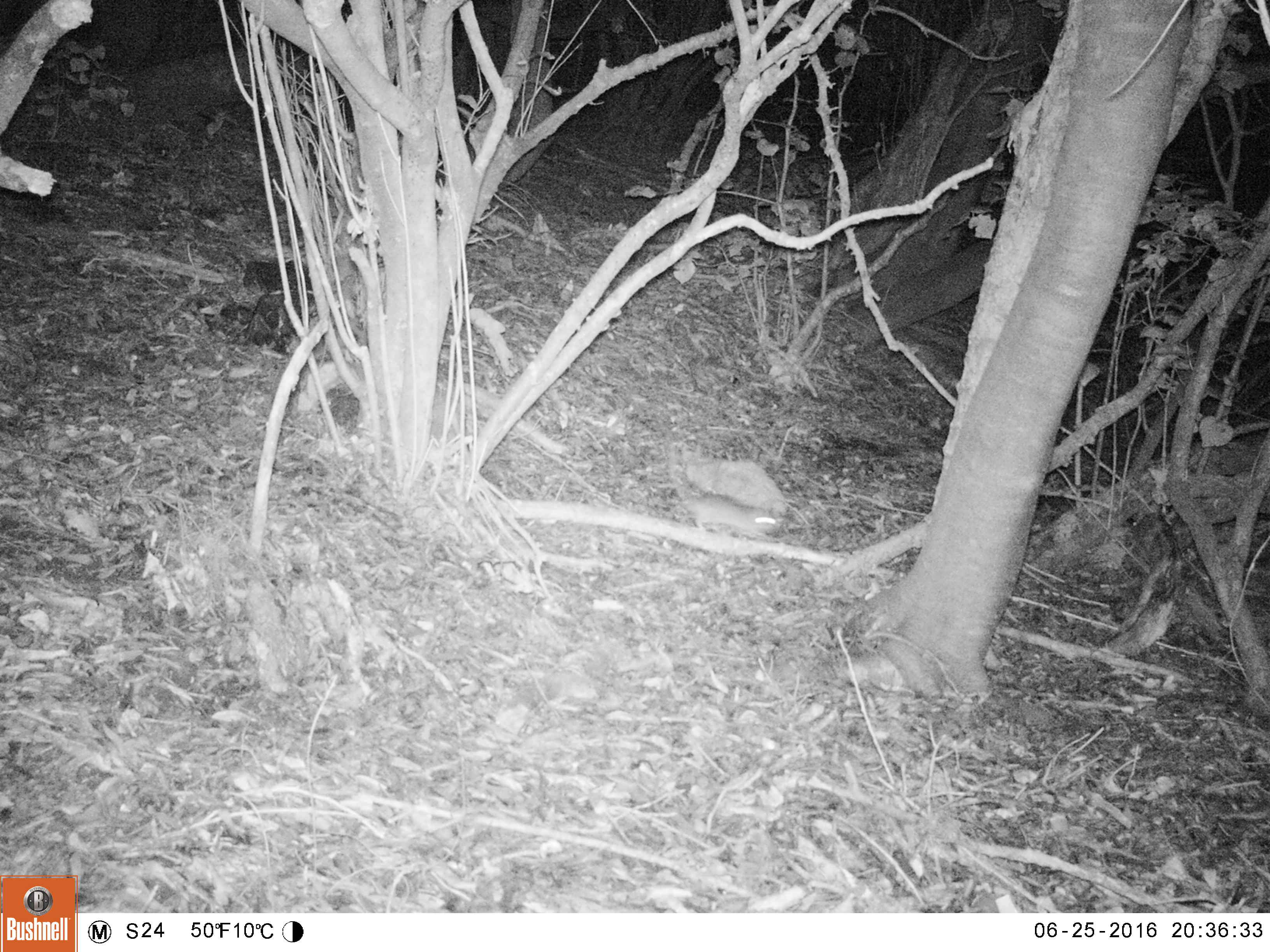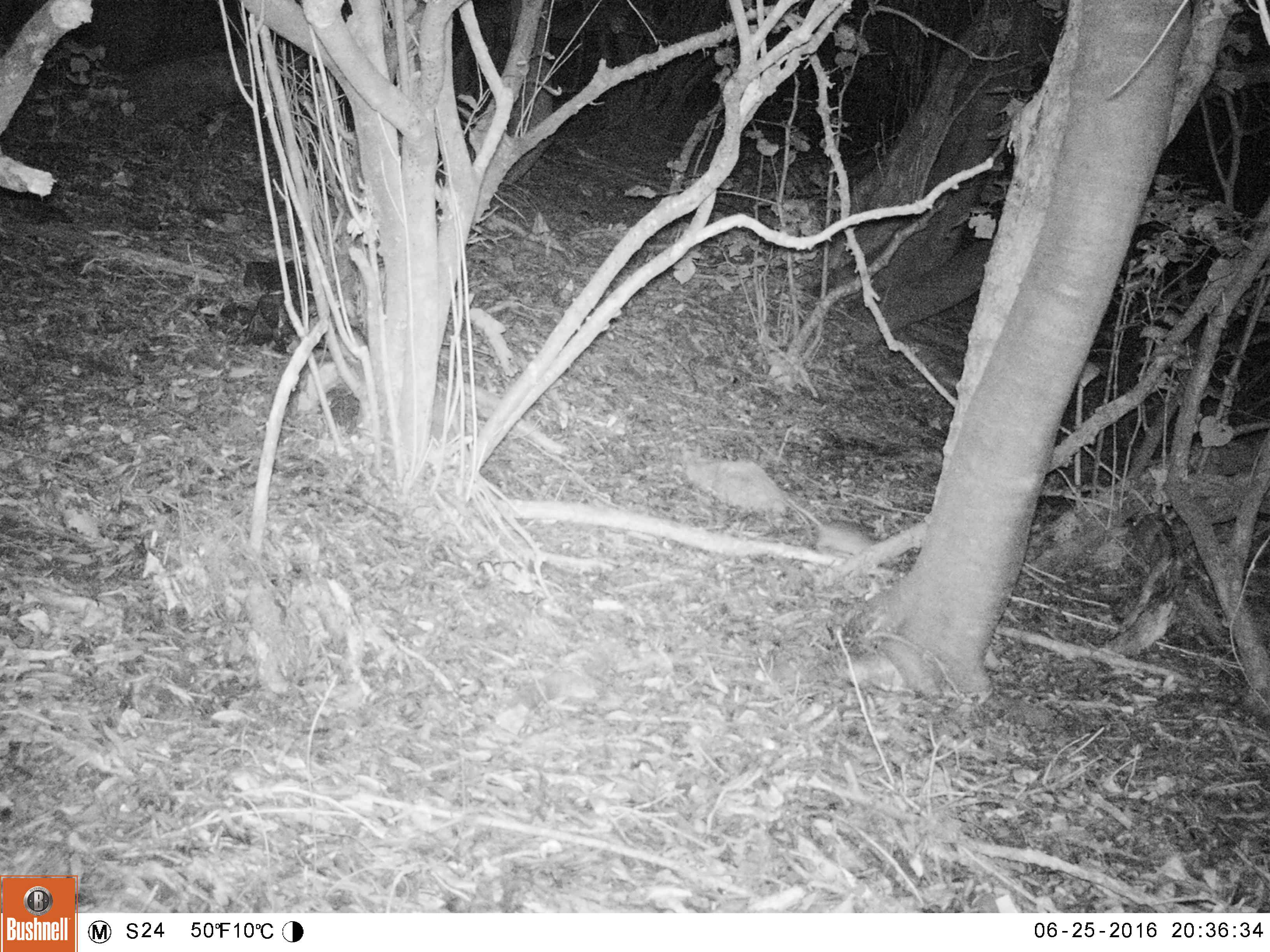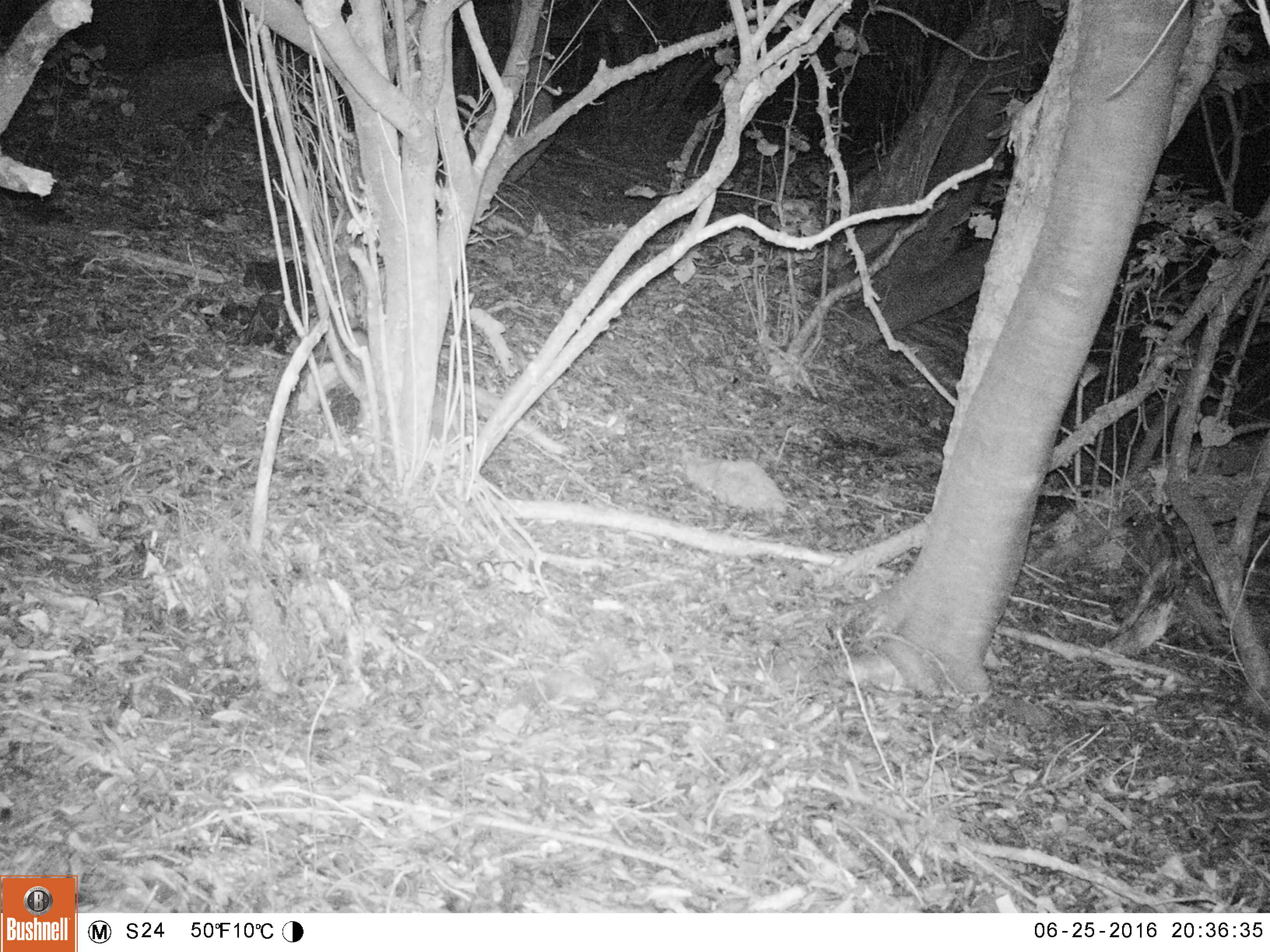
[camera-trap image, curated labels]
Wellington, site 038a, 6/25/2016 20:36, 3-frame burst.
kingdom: Animalia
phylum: Chordata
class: Mammalia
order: Rodentia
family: Muridae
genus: Rattus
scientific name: Rattus rattus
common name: ship rat